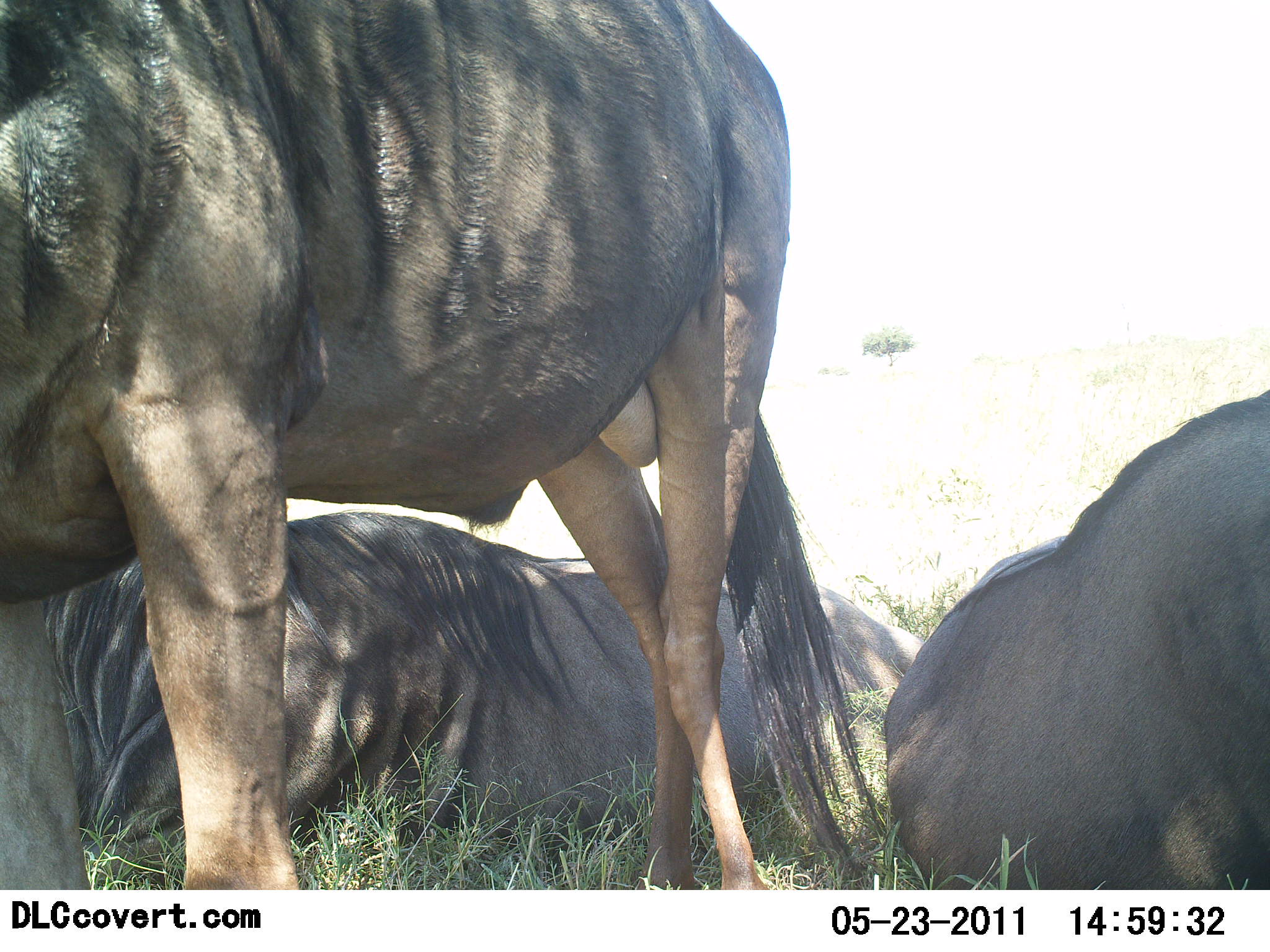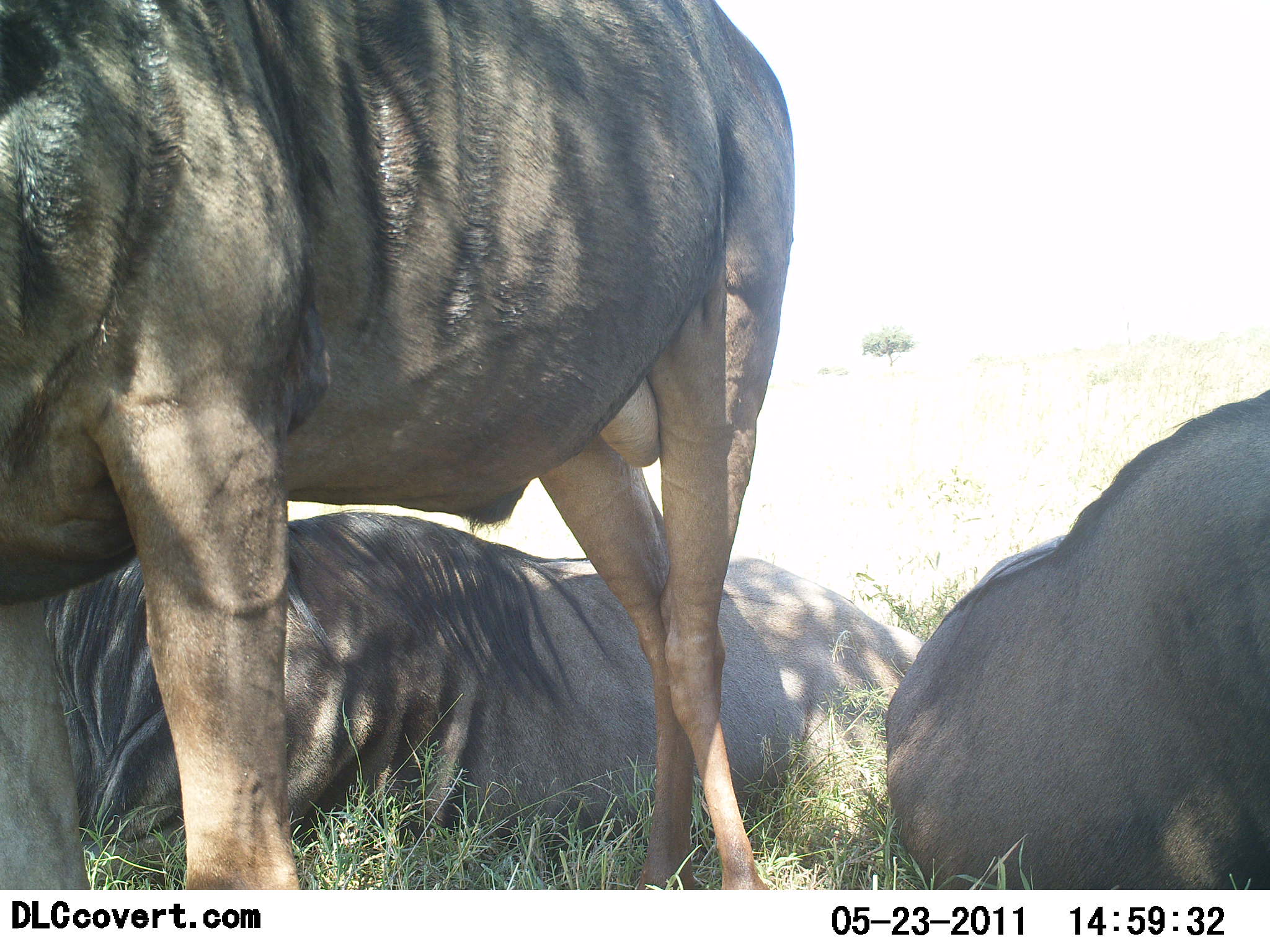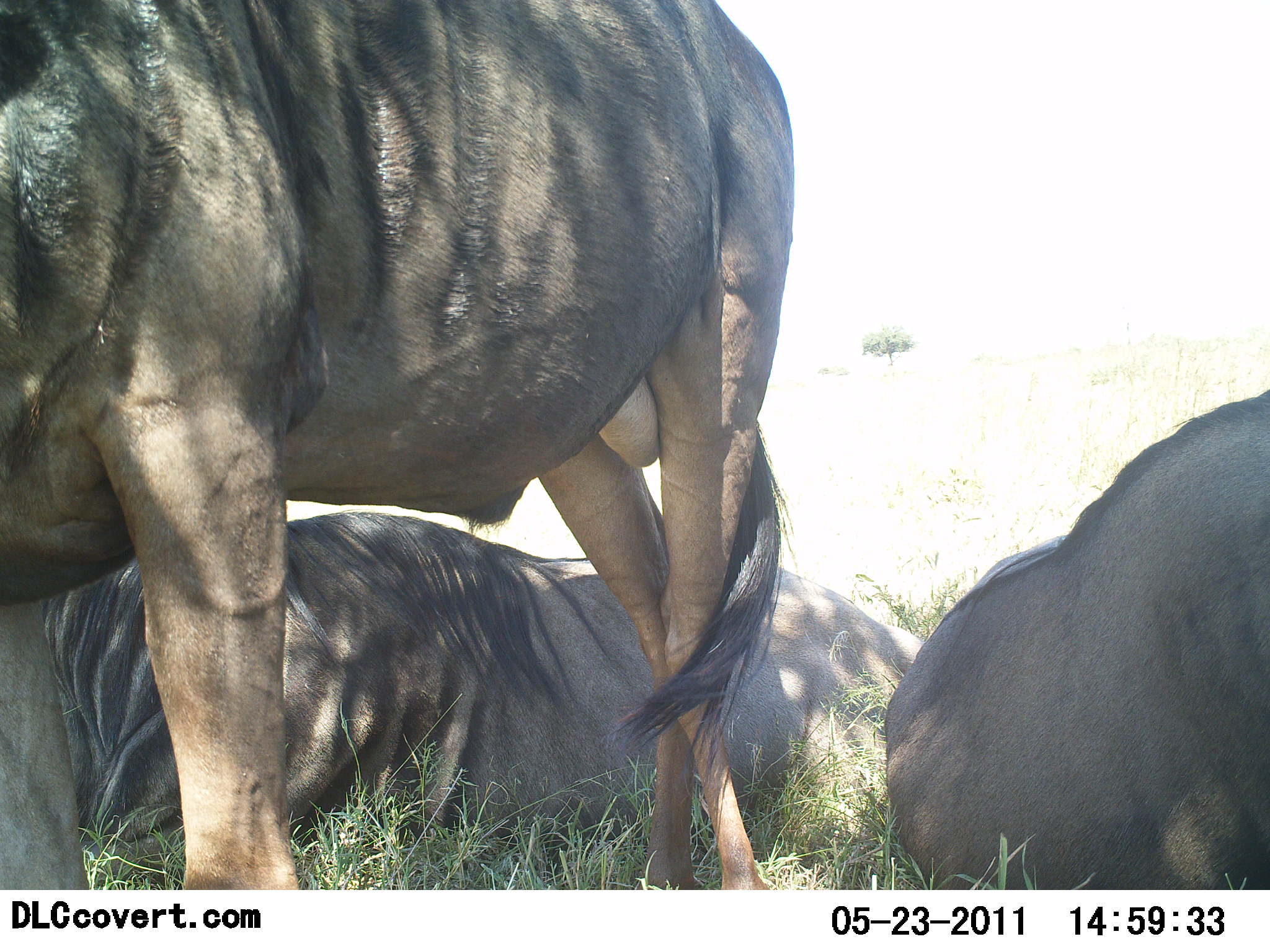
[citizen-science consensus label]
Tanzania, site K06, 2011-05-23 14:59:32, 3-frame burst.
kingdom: Animalia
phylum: Chordata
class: Mammalia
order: Artiodactyla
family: Bovidae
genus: Connochaetes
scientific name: Connochaetes taurinus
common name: blue wildebeest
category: wildebeest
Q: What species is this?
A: Wildebeest (blue wildebeest) (Connochaetes taurinus).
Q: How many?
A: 3.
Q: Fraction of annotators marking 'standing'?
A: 91%.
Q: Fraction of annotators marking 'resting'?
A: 100%.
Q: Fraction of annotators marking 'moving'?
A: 0%.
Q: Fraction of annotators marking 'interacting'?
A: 0%.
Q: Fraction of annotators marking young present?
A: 0%.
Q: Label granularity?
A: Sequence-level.